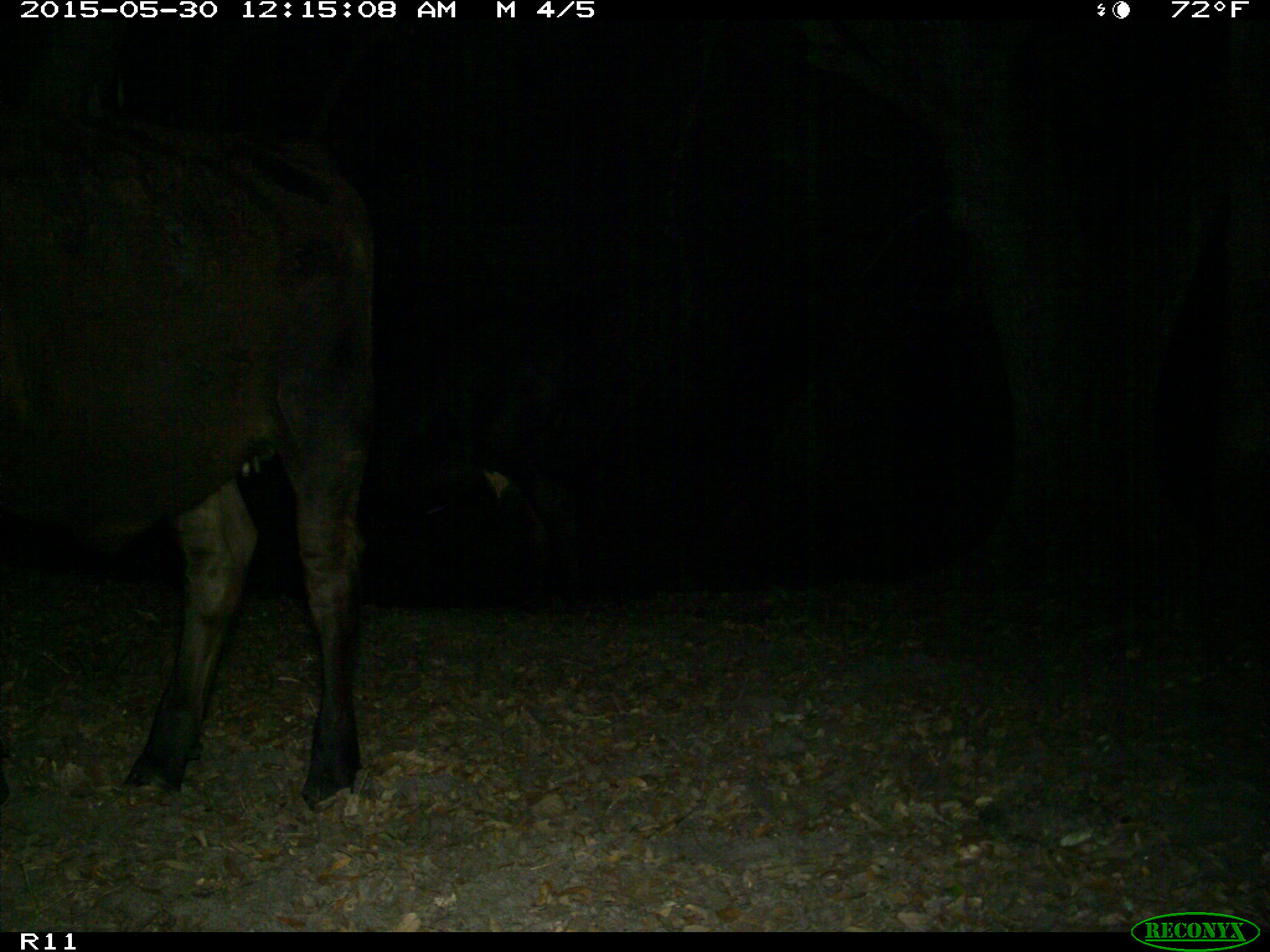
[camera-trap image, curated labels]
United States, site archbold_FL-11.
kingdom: Animalia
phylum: Chordata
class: Mammalia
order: Artiodactyla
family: Bovidae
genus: Bos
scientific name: Bos taurus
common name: domestic cow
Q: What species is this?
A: Bos taurus (domestic cow).